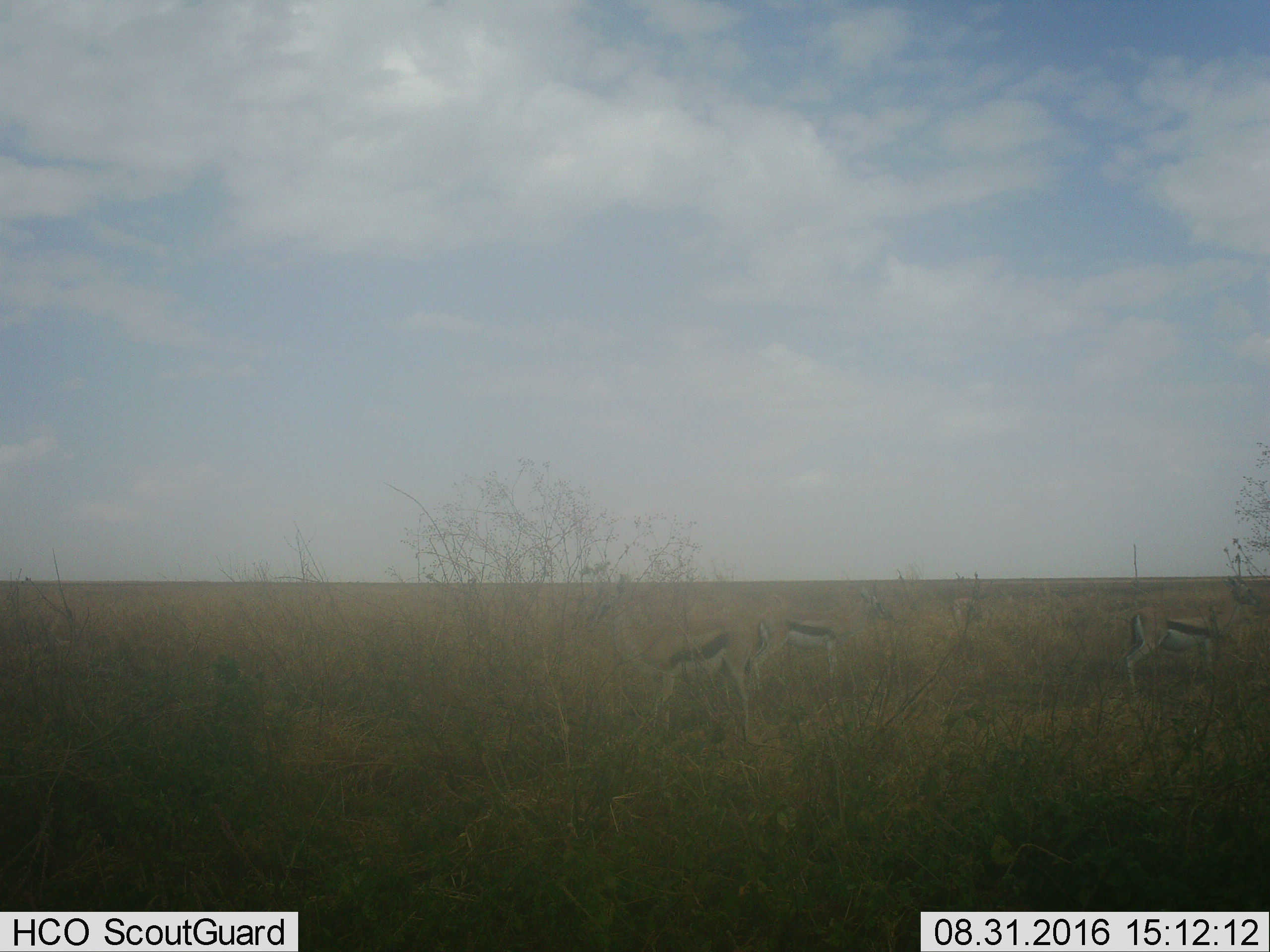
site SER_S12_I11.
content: unidentified animal